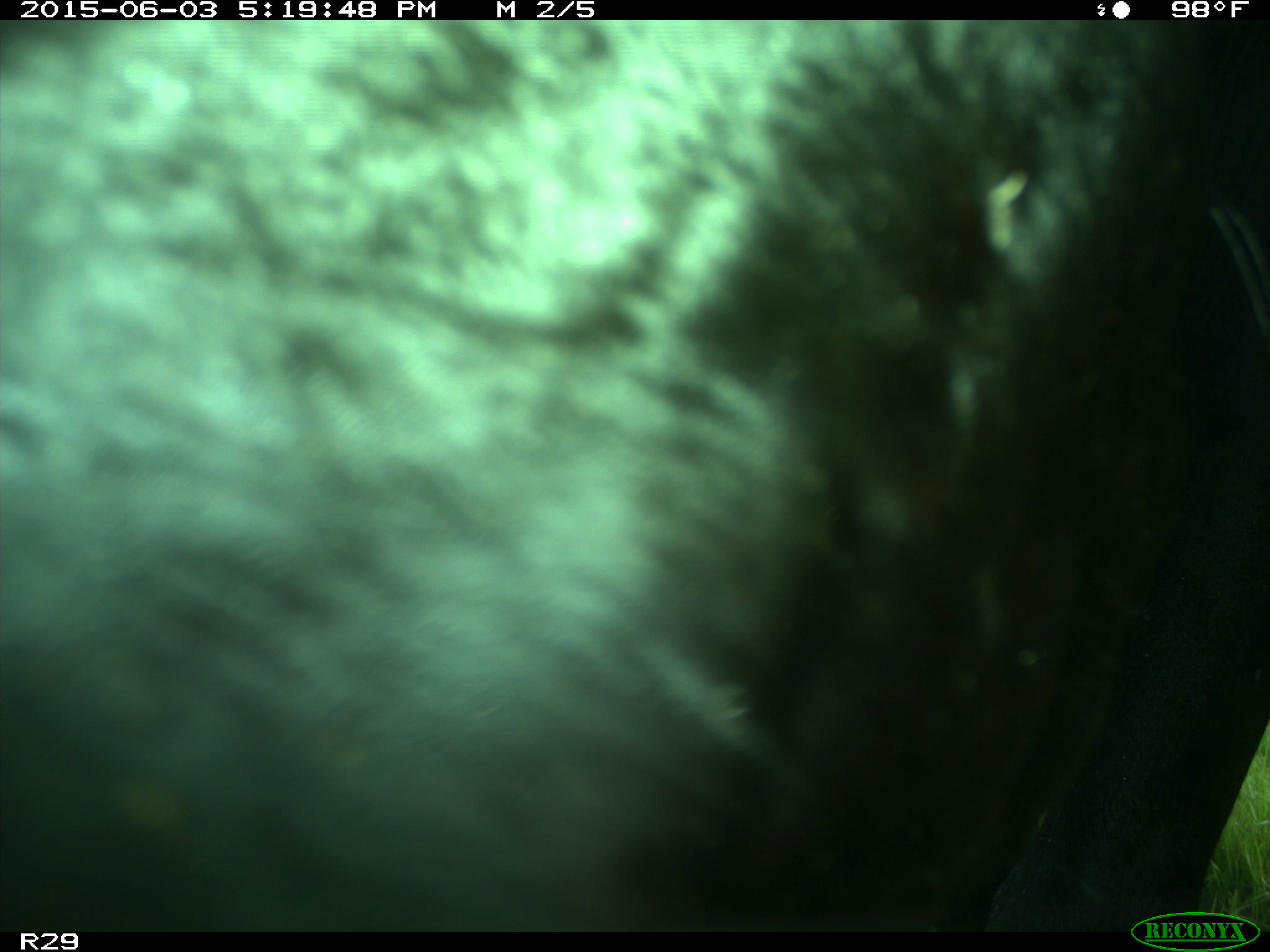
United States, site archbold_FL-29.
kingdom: Animalia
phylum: Chordata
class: Mammalia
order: Artiodactyla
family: Bovidae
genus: Bos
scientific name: Bos taurus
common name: domestic cow